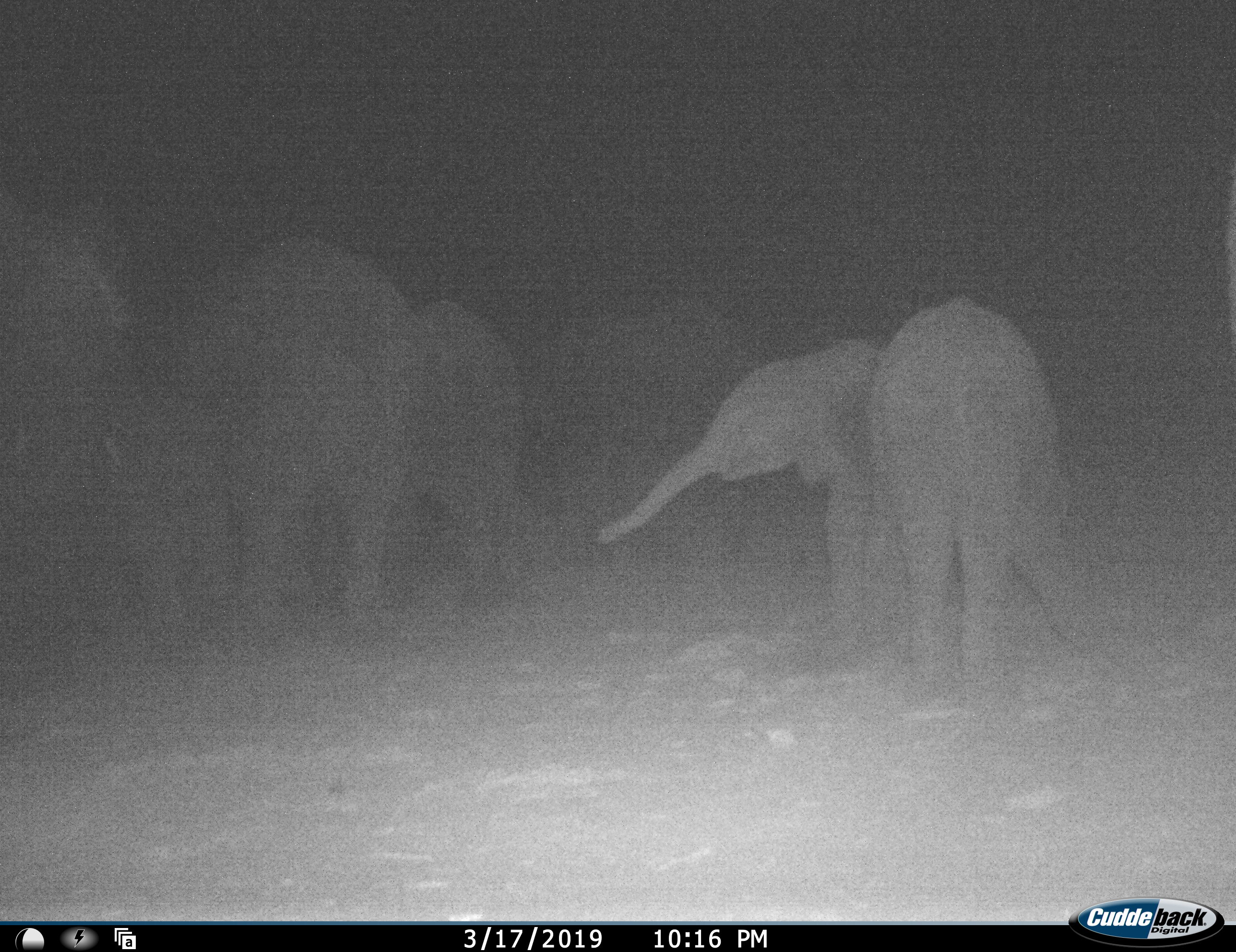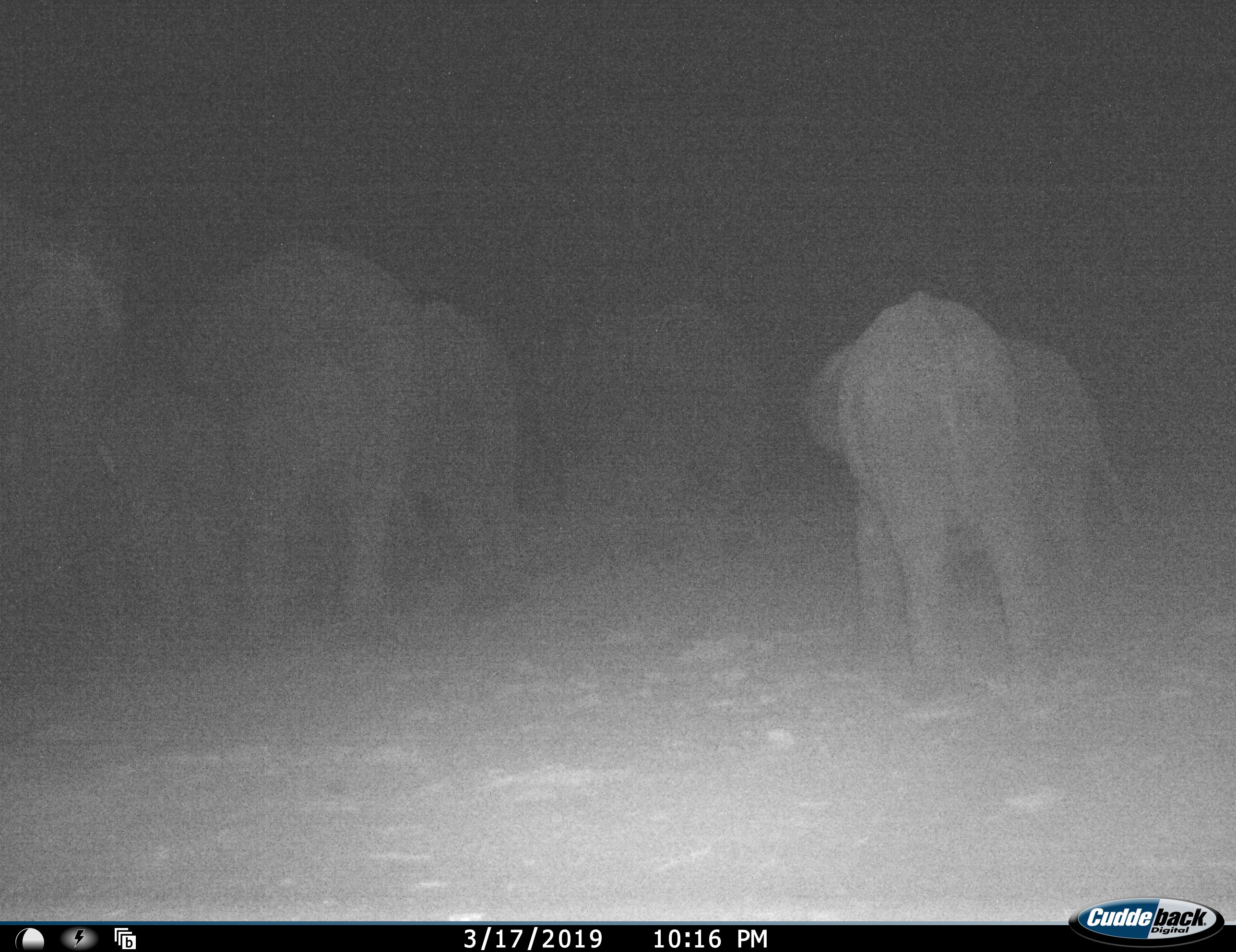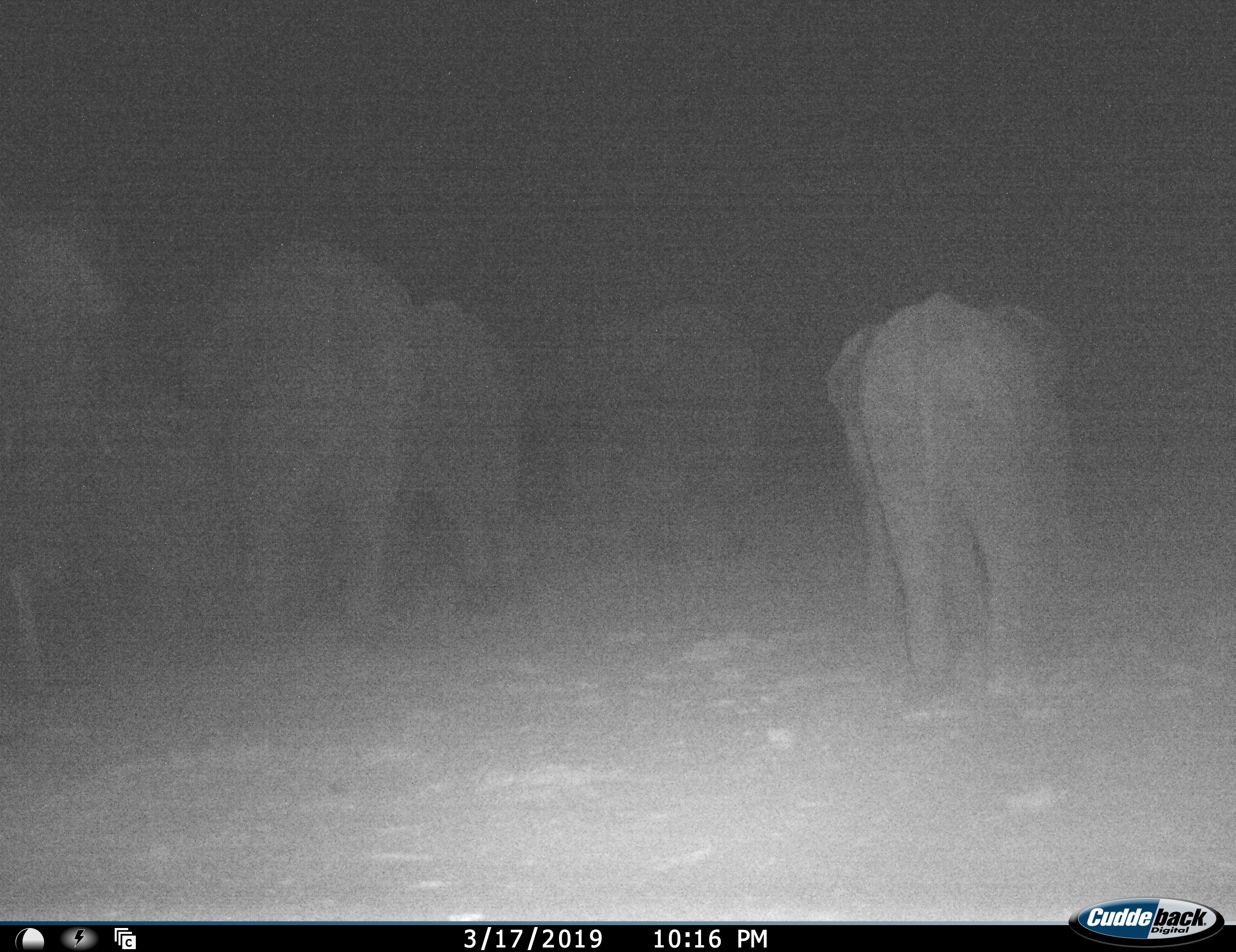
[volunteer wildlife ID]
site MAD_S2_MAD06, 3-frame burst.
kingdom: Animalia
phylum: Chordata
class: Mammalia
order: Proboscidea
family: Elephantidae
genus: Loxodonta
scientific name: Loxodonta africana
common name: african bush elephant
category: elephant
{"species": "elephant (african bush elephant) (Loxodonta africana)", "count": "6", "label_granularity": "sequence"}